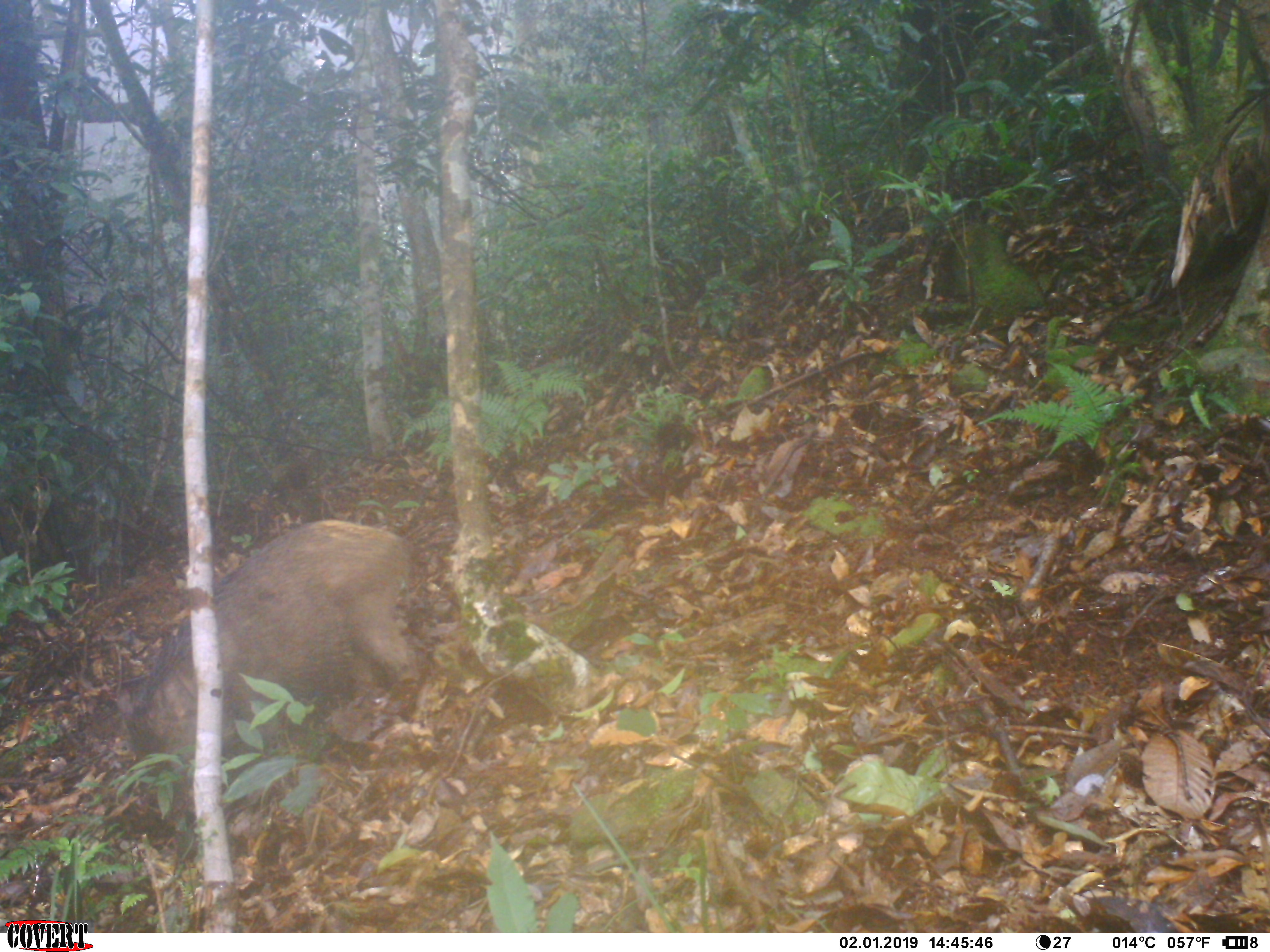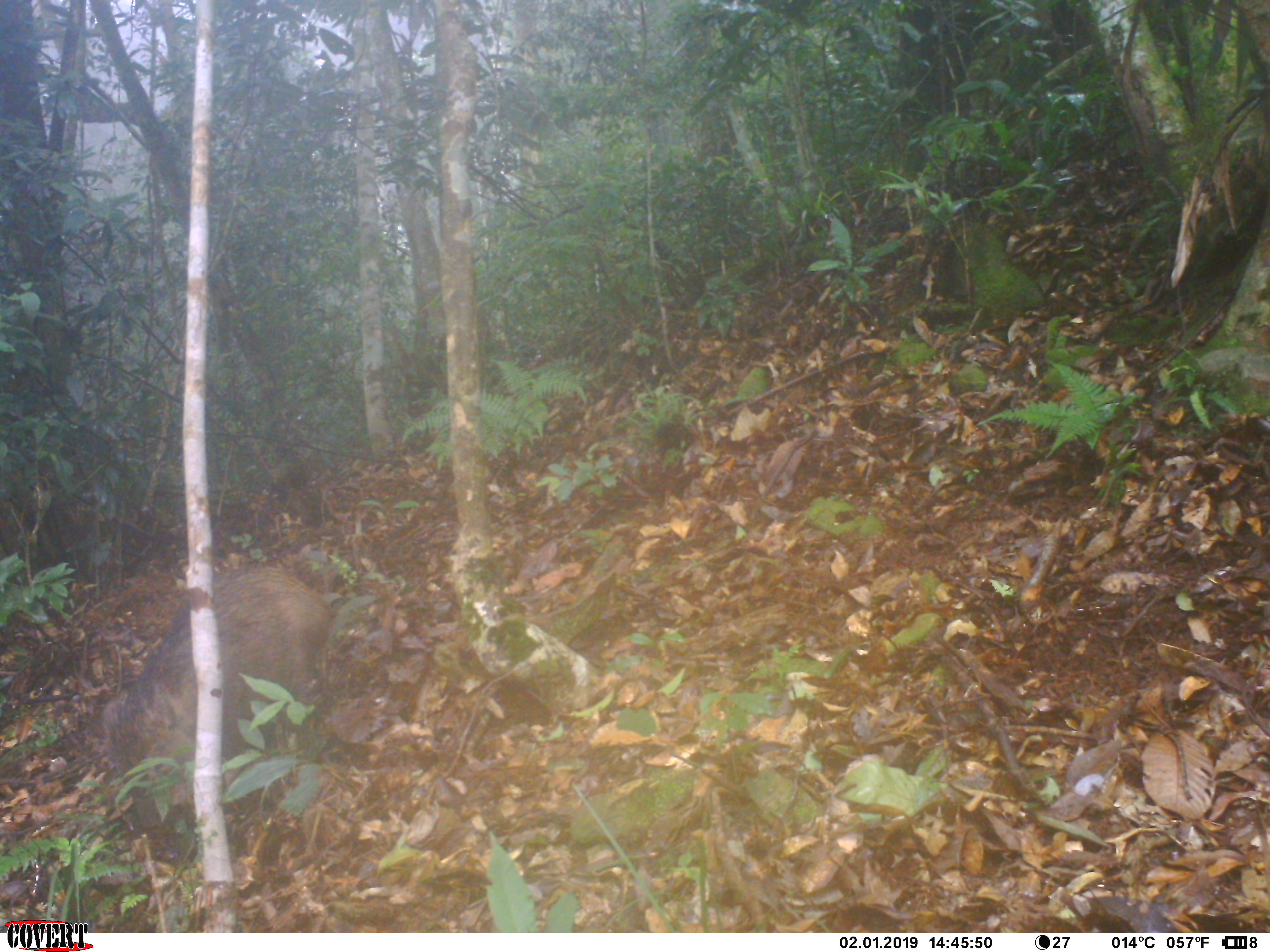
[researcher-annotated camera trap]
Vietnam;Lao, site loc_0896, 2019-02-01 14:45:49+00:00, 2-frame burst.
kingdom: Animalia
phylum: Chordata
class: Mammalia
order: Artiodactyla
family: Suidae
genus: Sus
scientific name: Sus scrofa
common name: eurasian wild pig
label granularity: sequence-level